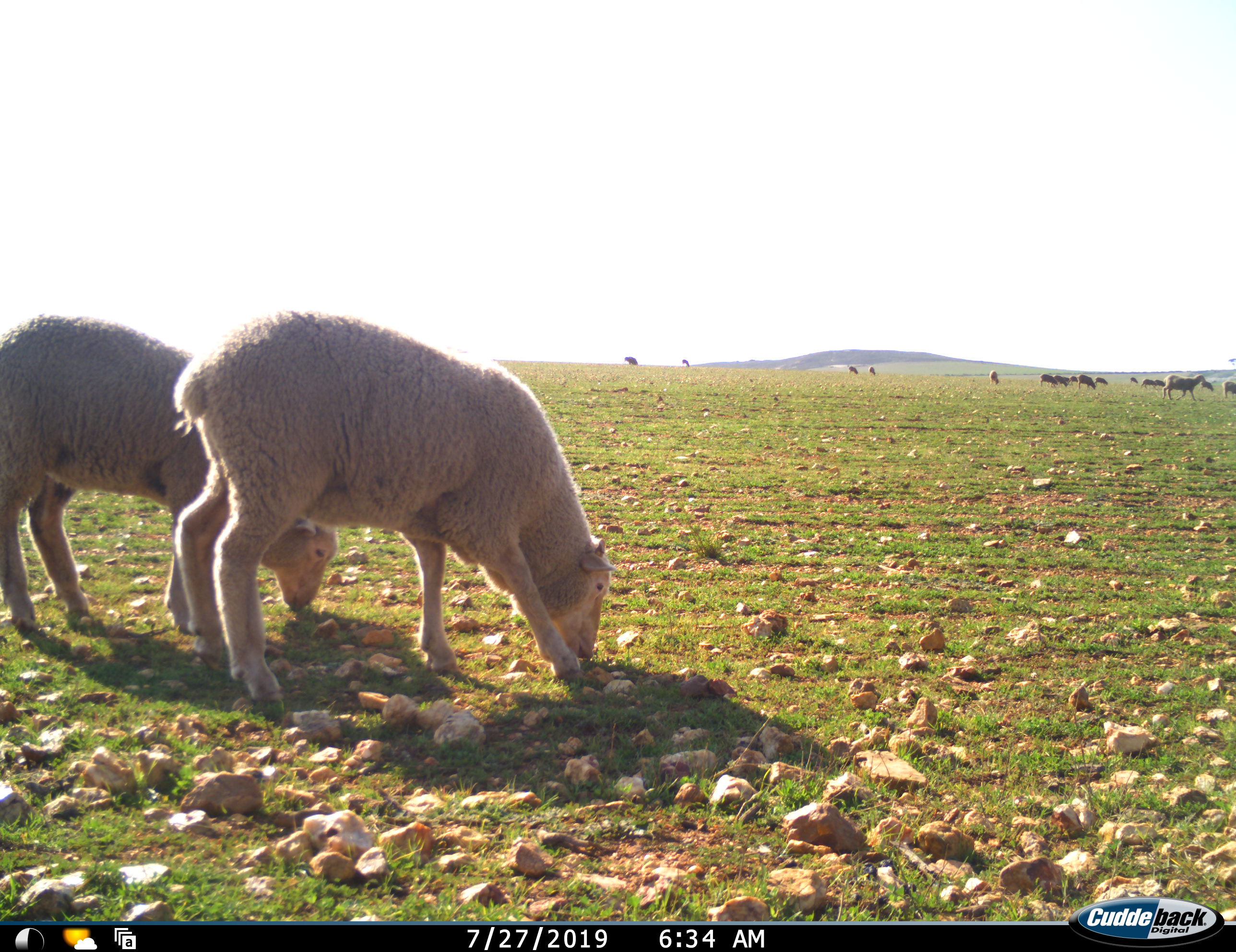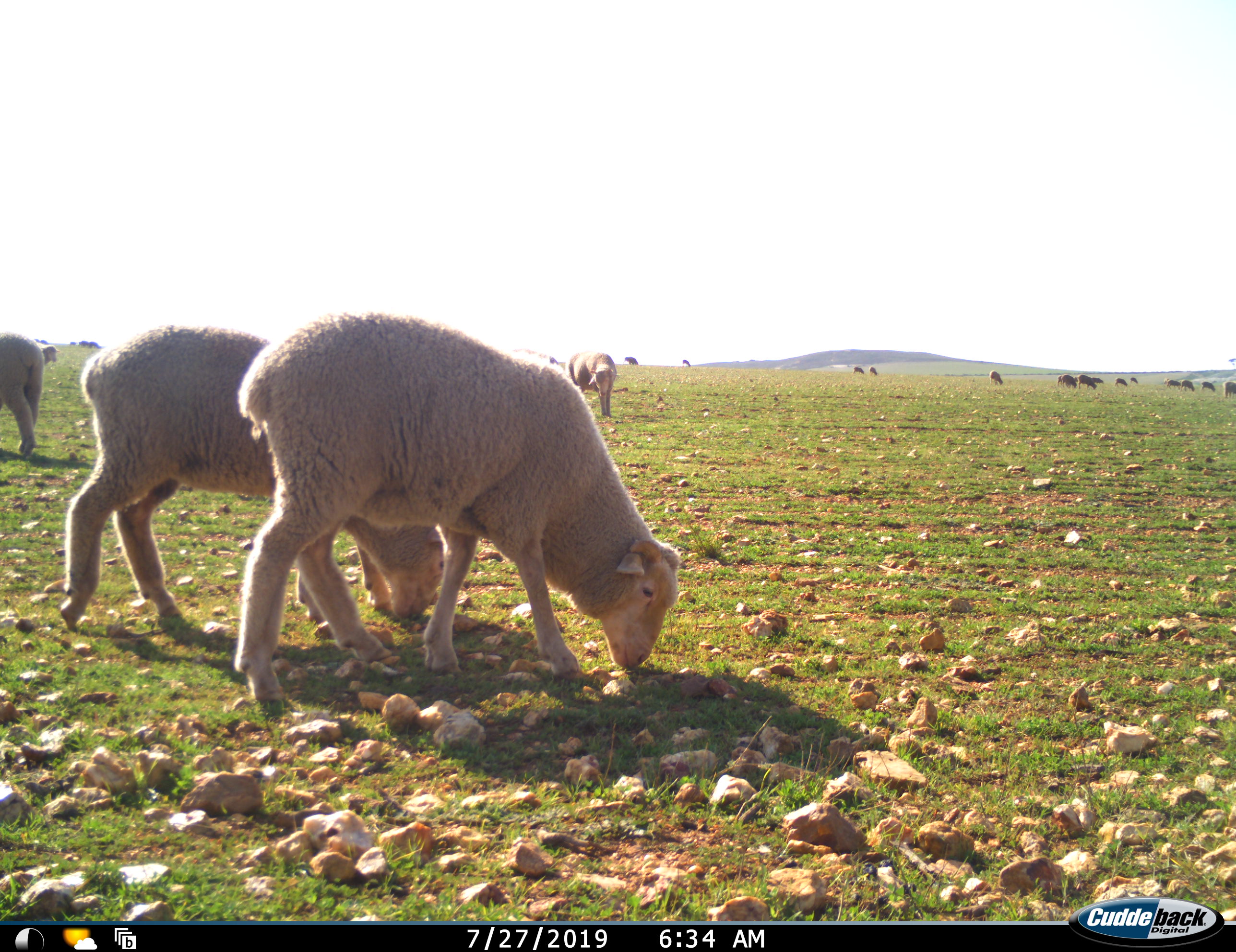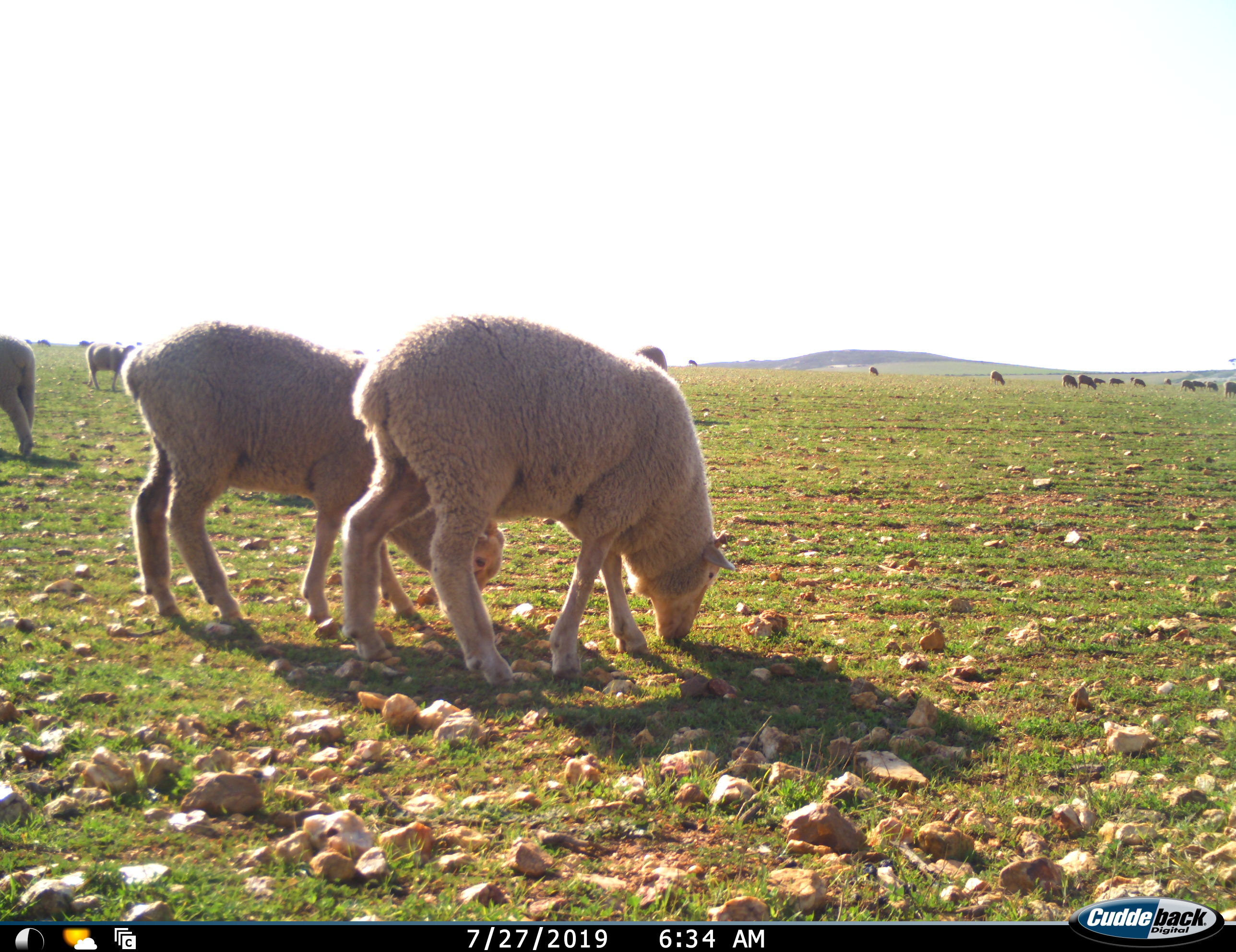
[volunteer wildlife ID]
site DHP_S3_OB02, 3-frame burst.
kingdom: Animalia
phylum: Chordata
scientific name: Vertebrata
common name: domestic animal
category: domesticanimal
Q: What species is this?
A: Domesticanimal (domestic animal) (Vertebrata).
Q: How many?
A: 11-50.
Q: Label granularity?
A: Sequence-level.